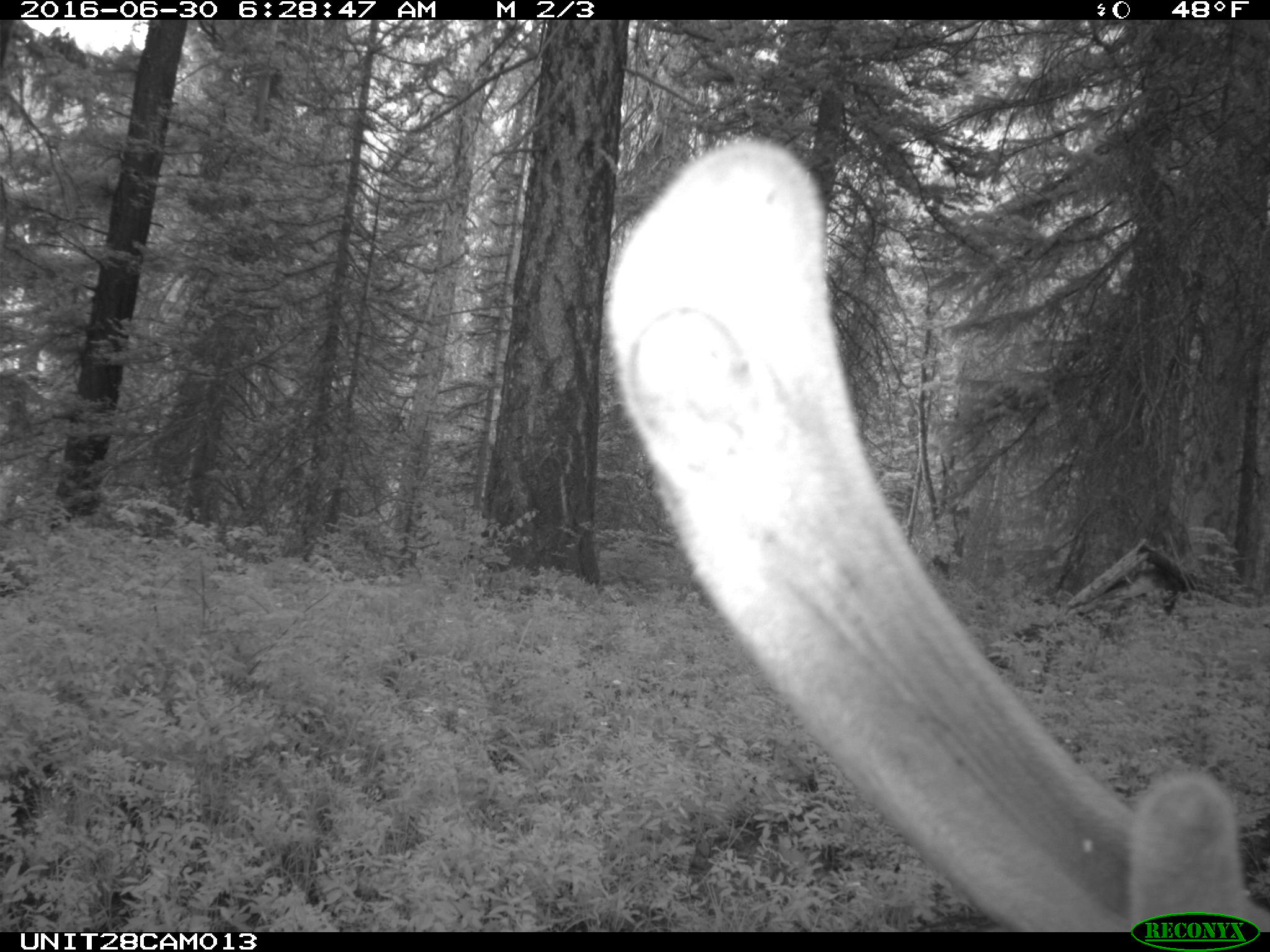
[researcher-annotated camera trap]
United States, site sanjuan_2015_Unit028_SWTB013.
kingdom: Animalia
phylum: Chordata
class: Mammalia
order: Artiodactyla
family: Cervidae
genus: Cervus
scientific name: Cervus elaphus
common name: red deer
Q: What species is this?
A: Cervus elaphus (red deer).